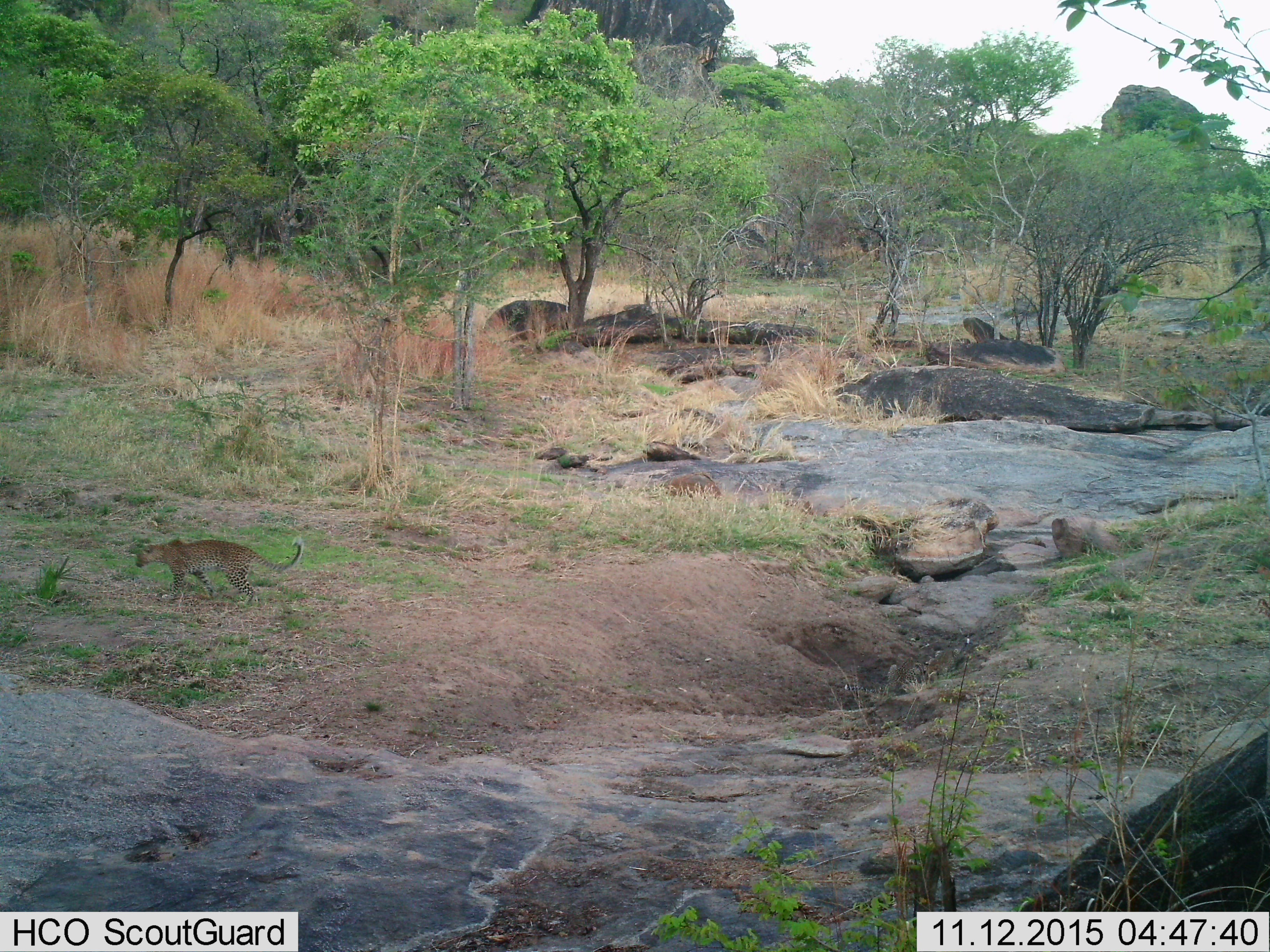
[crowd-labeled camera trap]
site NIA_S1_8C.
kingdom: Animalia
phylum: Chordata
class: Mammalia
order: Carnivora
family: Felidae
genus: Panthera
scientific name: Panthera pardus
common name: leopard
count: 1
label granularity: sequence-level